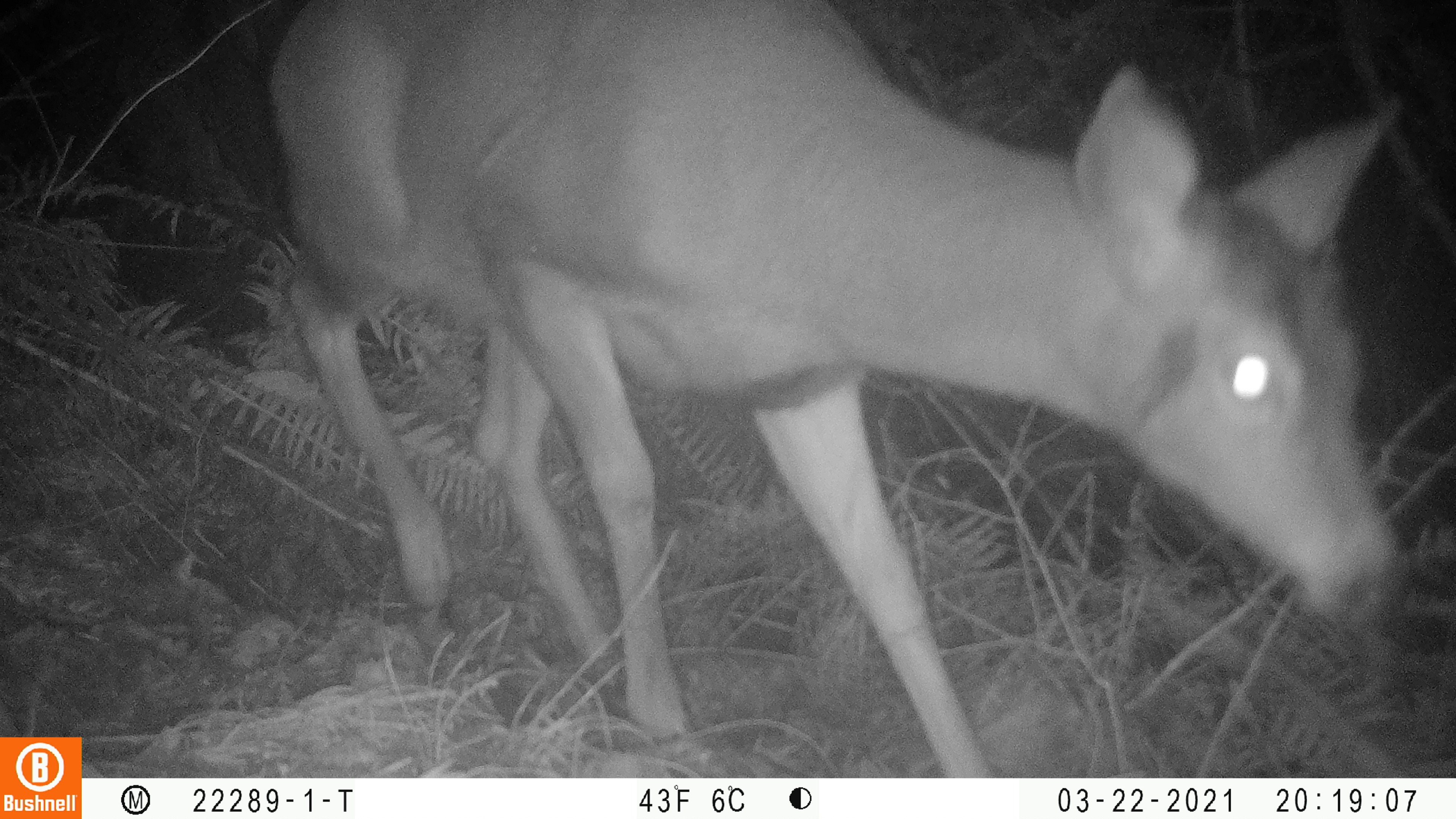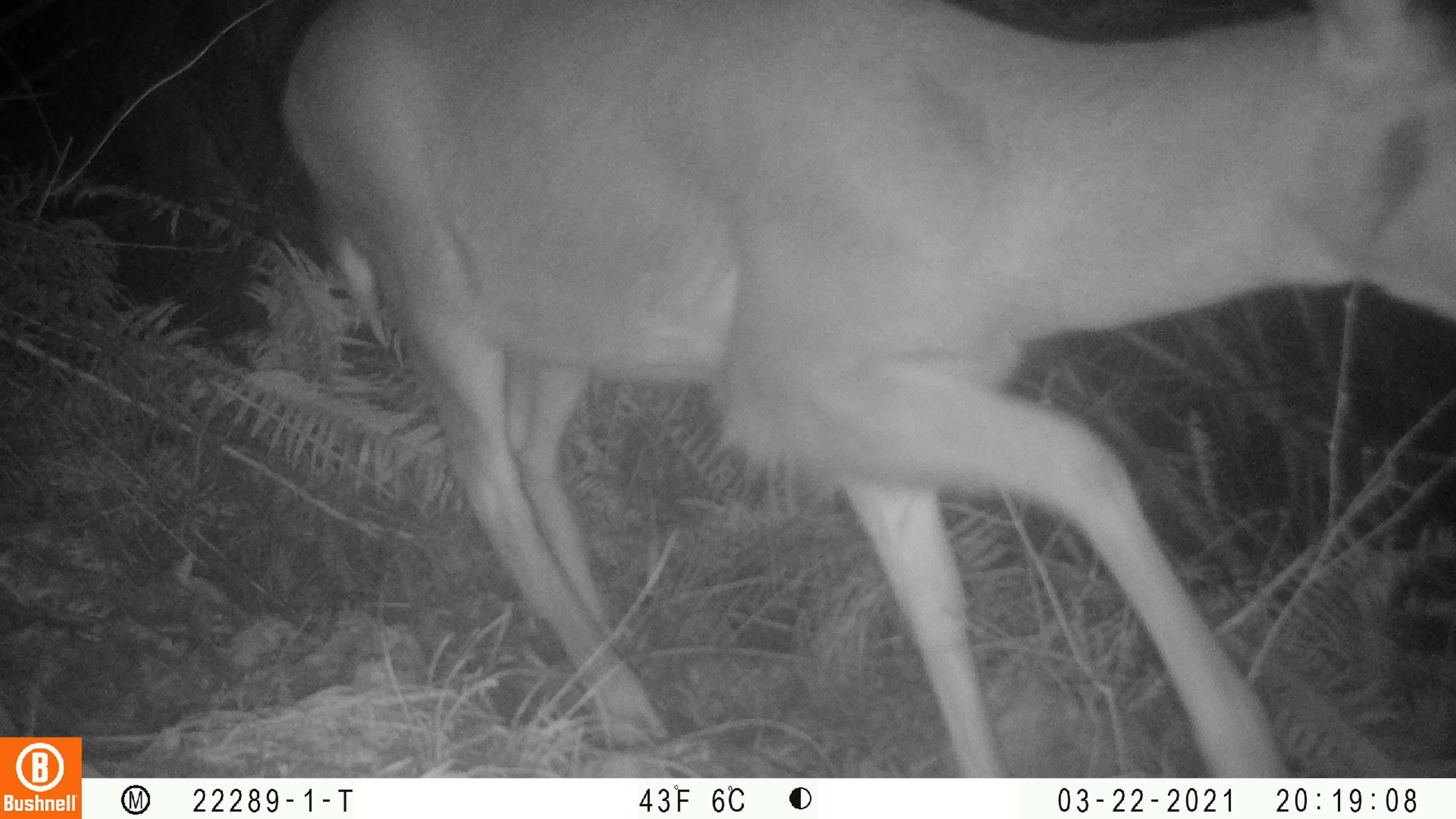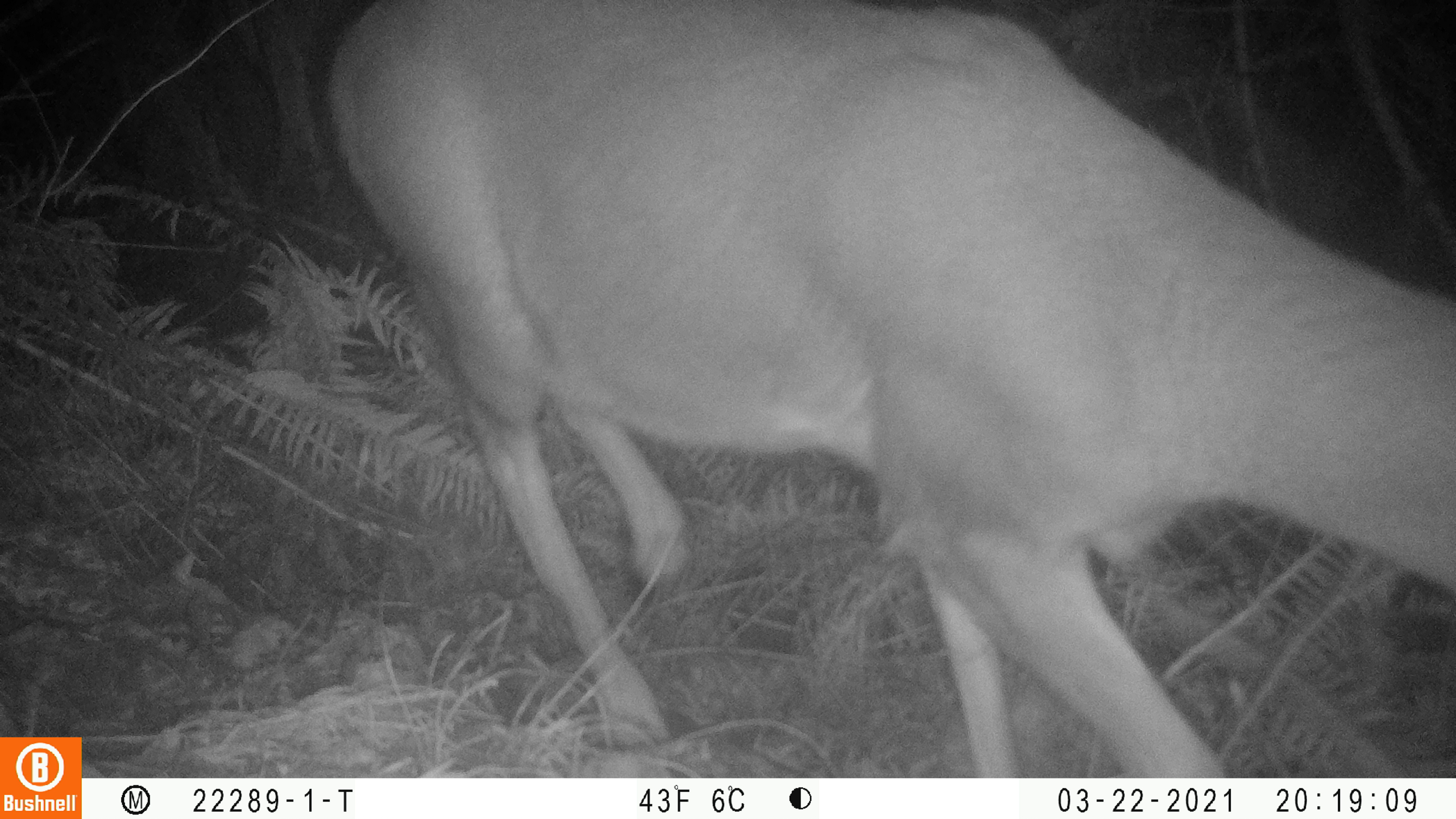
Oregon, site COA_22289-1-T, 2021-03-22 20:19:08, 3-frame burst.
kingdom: Animalia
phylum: Chordata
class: Mammalia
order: Artiodactyla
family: Cervidae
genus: Odocoileus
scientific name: Odocoileus hemionus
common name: black-tailed deer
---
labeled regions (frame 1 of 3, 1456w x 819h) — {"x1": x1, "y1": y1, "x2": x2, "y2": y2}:
black-tailed deer: {"x1": 258, "y1": 0, "x2": 1419, "y2": 774}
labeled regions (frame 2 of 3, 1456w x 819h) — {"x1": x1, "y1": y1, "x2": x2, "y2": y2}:
black-tailed deer: {"x1": 273, "y1": 0, "x2": 1453, "y2": 774}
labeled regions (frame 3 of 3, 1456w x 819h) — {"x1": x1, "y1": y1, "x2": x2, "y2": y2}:
black-tailed deer: {"x1": 322, "y1": 0, "x2": 1453, "y2": 775}